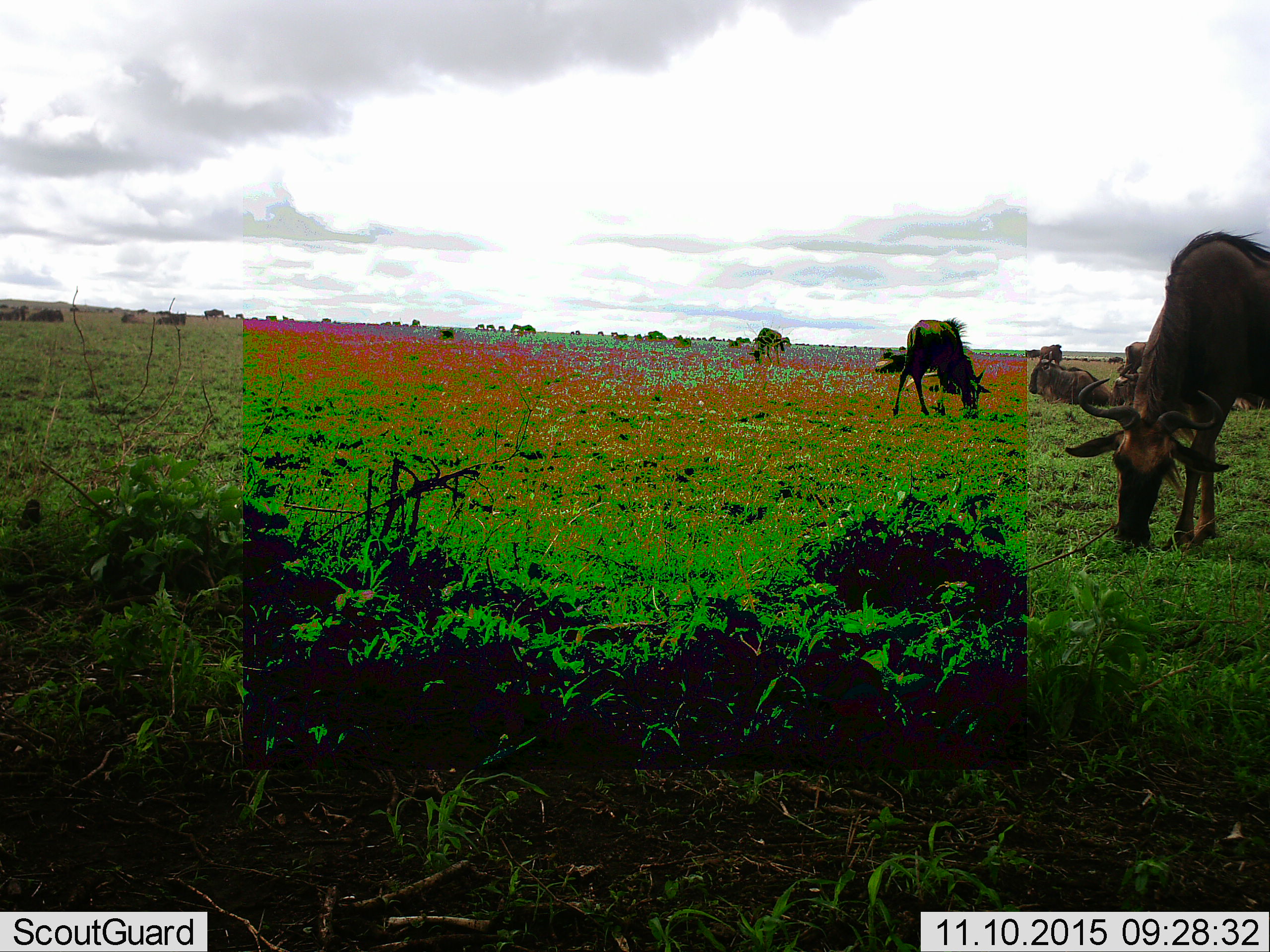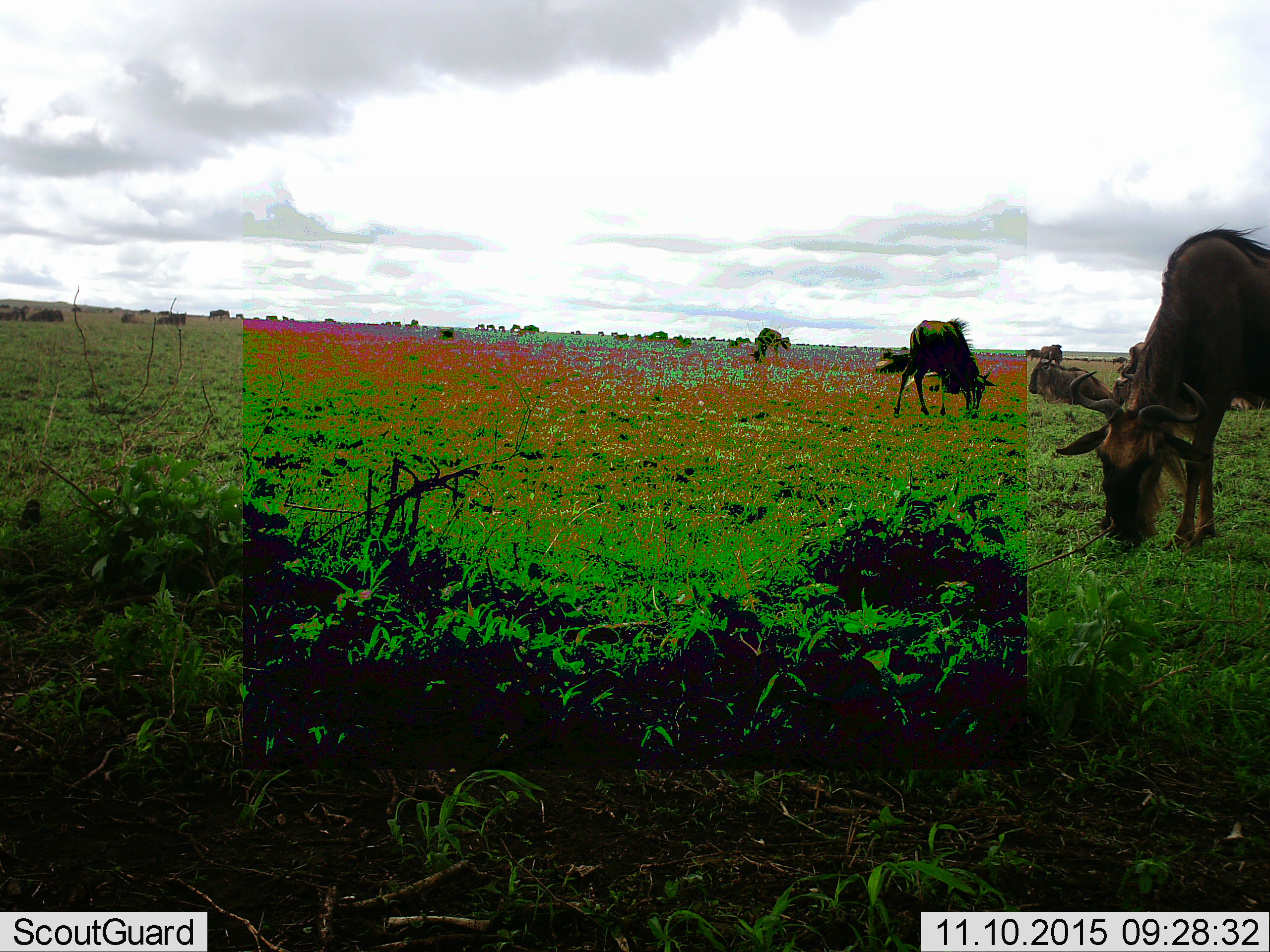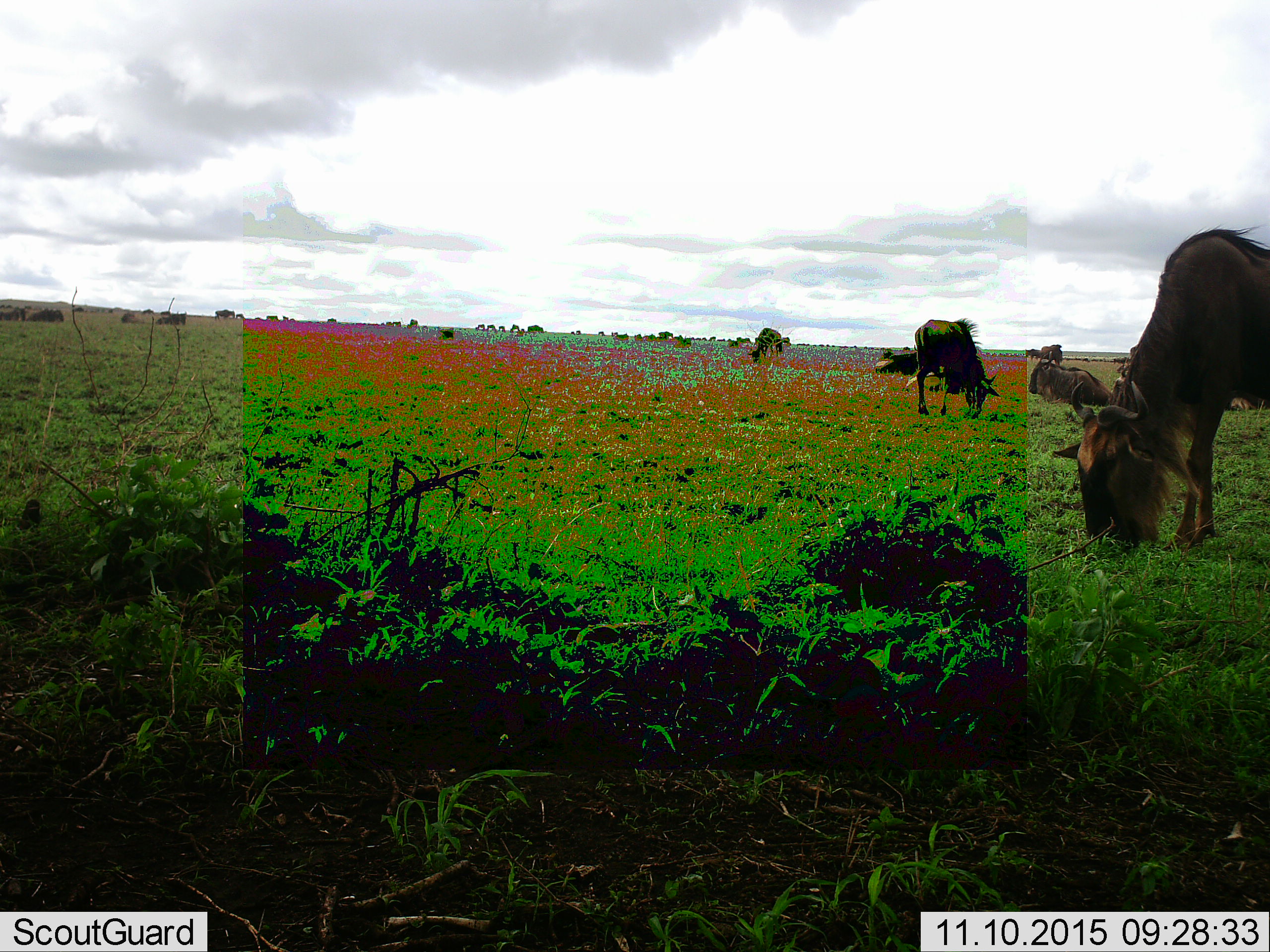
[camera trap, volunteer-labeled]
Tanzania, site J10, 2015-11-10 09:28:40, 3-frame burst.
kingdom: Animalia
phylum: Chordata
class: Mammalia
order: Artiodactyla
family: Bovidae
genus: Connochaetes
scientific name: Connochaetes taurinus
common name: blue wildebeest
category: wildebeest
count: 11-50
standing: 80%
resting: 80%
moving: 60%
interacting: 0%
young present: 0%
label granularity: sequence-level